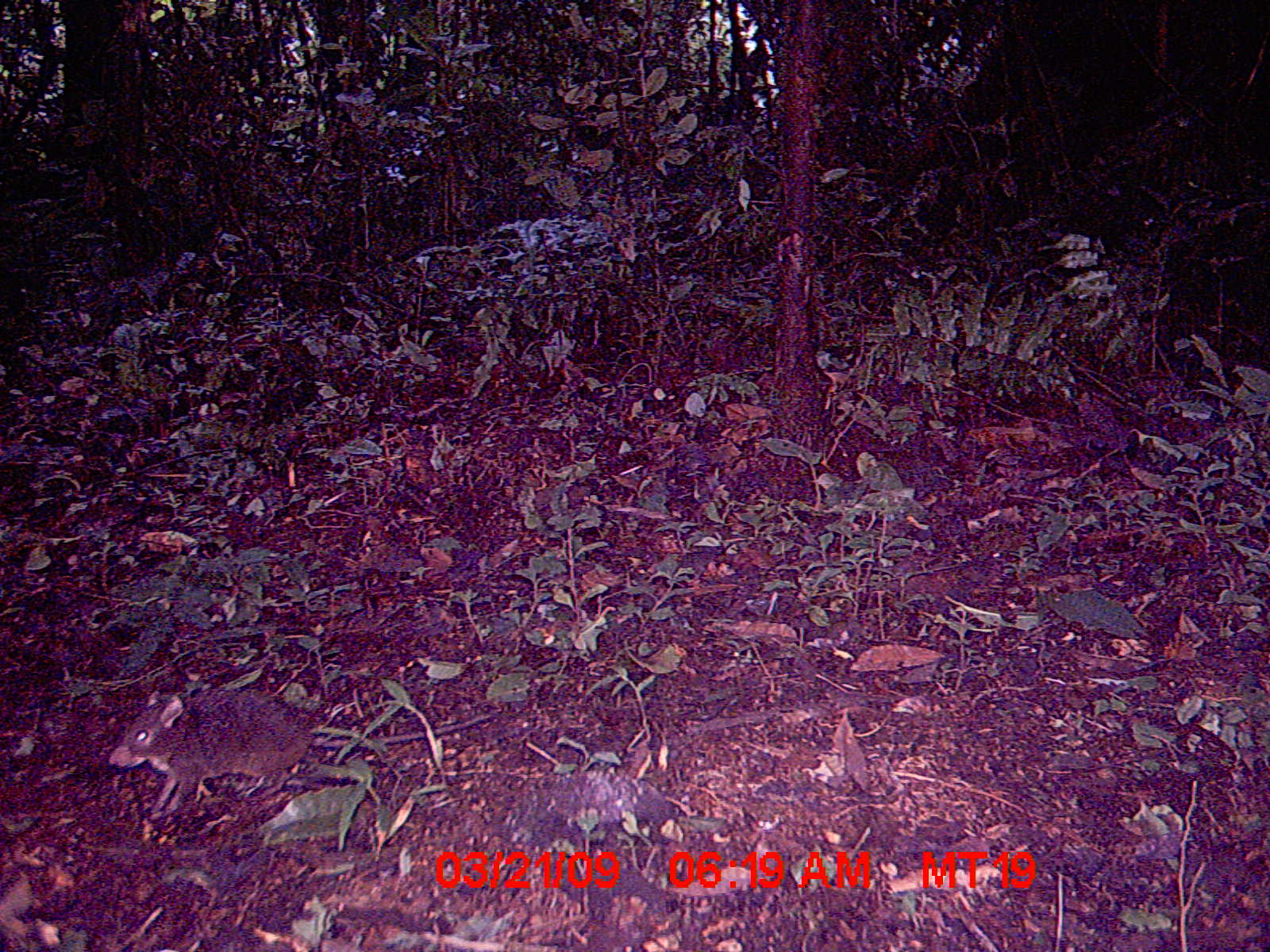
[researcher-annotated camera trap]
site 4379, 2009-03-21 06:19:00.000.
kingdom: Animalia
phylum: Chordata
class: Mammalia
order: Rodentia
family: Nesomyidae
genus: Nesomys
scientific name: Nesomys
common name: nesomys rodents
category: nesomys sp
Nesomys sp (nesomys rodents) (Nesomys), count 1.